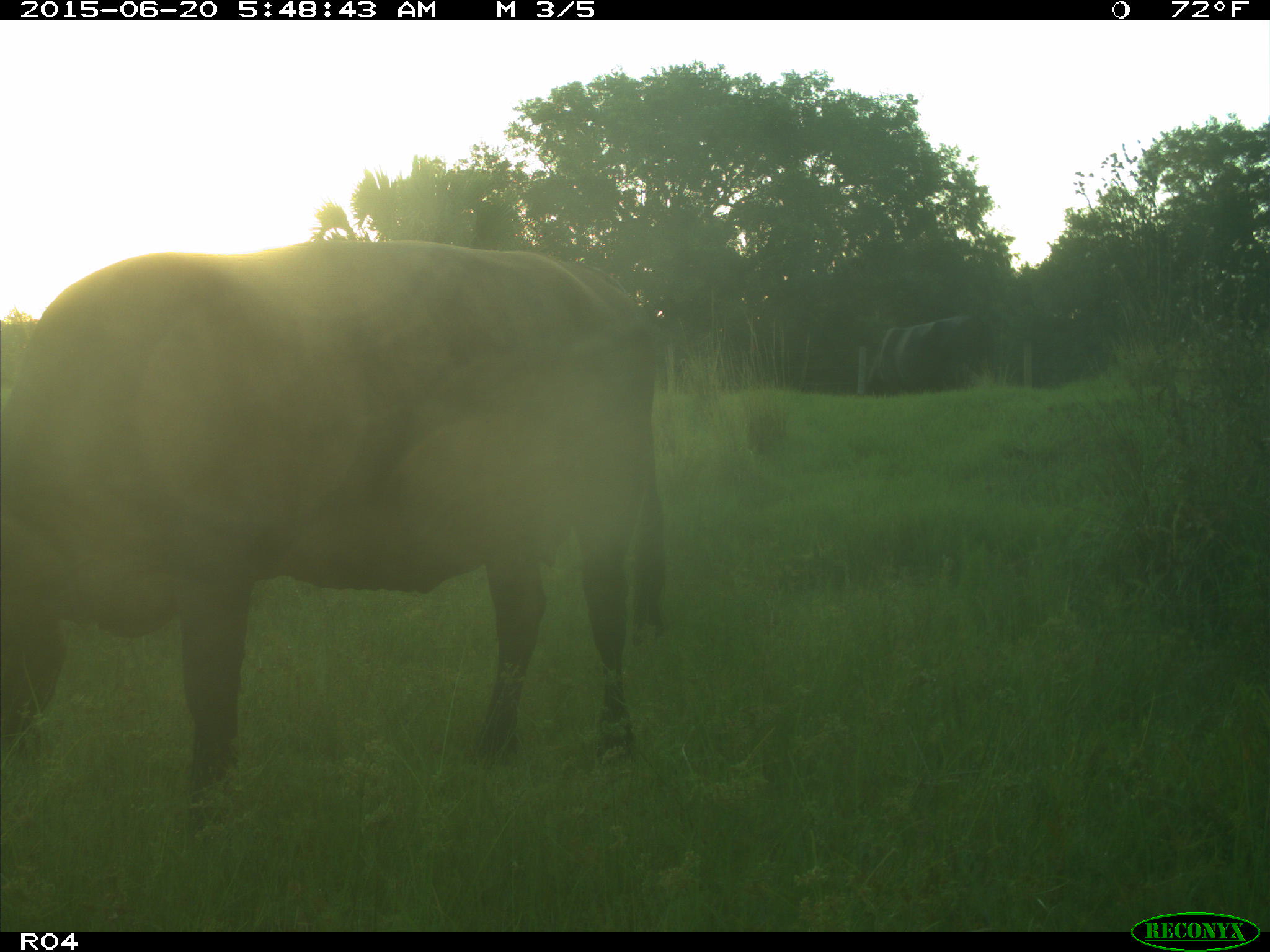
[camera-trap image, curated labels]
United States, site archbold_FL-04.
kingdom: Animalia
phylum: Chordata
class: Mammalia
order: Artiodactyla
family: Bovidae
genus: Bos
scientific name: Bos taurus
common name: domestic cow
Bos taurus (domestic cow).